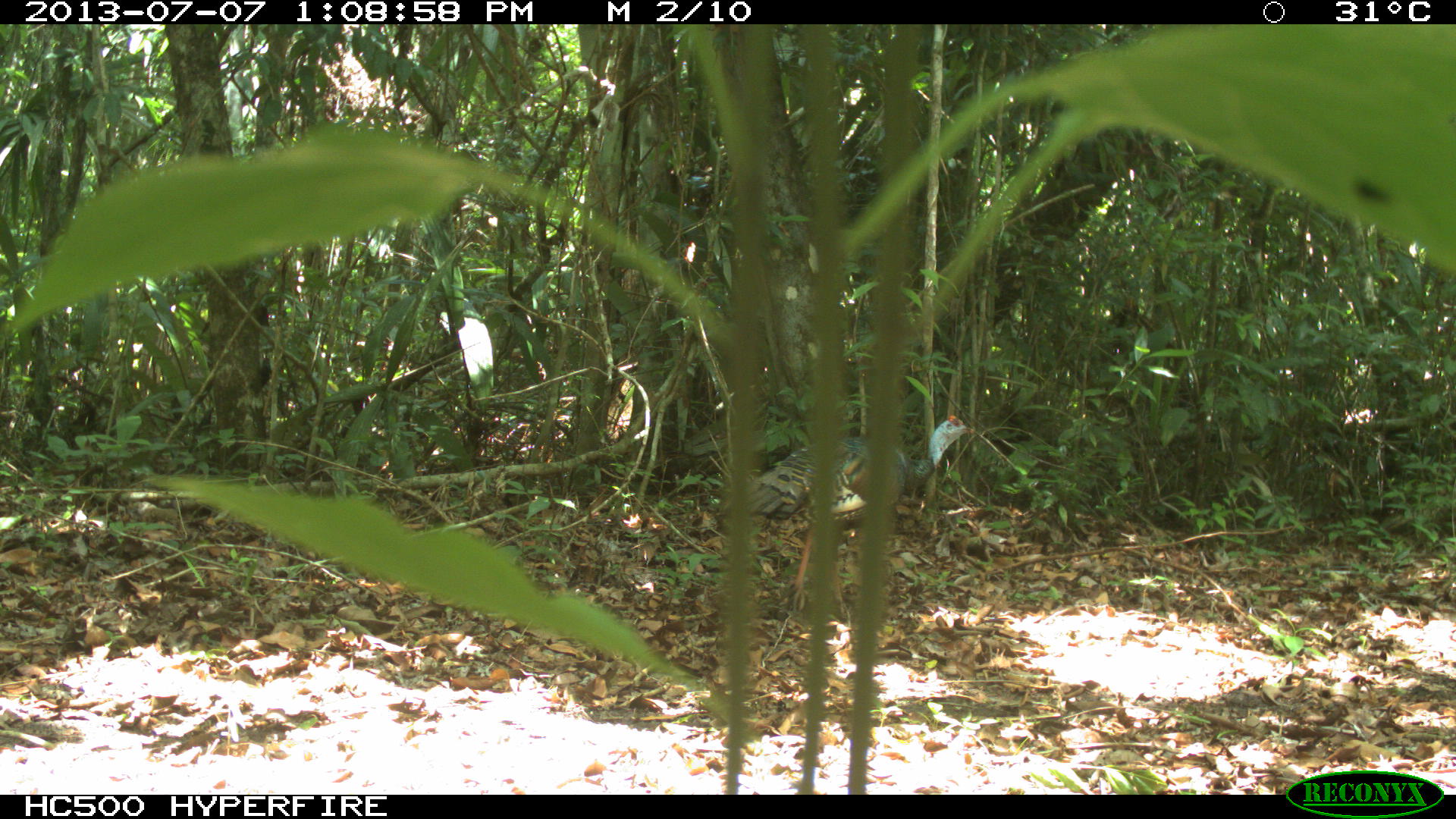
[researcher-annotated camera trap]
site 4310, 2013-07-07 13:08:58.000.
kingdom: Animalia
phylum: Chordata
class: Aves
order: Galliformes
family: Phasianidae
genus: Meleagris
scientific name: Meleagris ocellata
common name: ocellated turkey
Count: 1.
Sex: male.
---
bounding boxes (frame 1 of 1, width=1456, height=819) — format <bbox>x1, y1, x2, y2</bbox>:
meleagris ocellata: <bbox>745, 414, 975, 612</bbox>